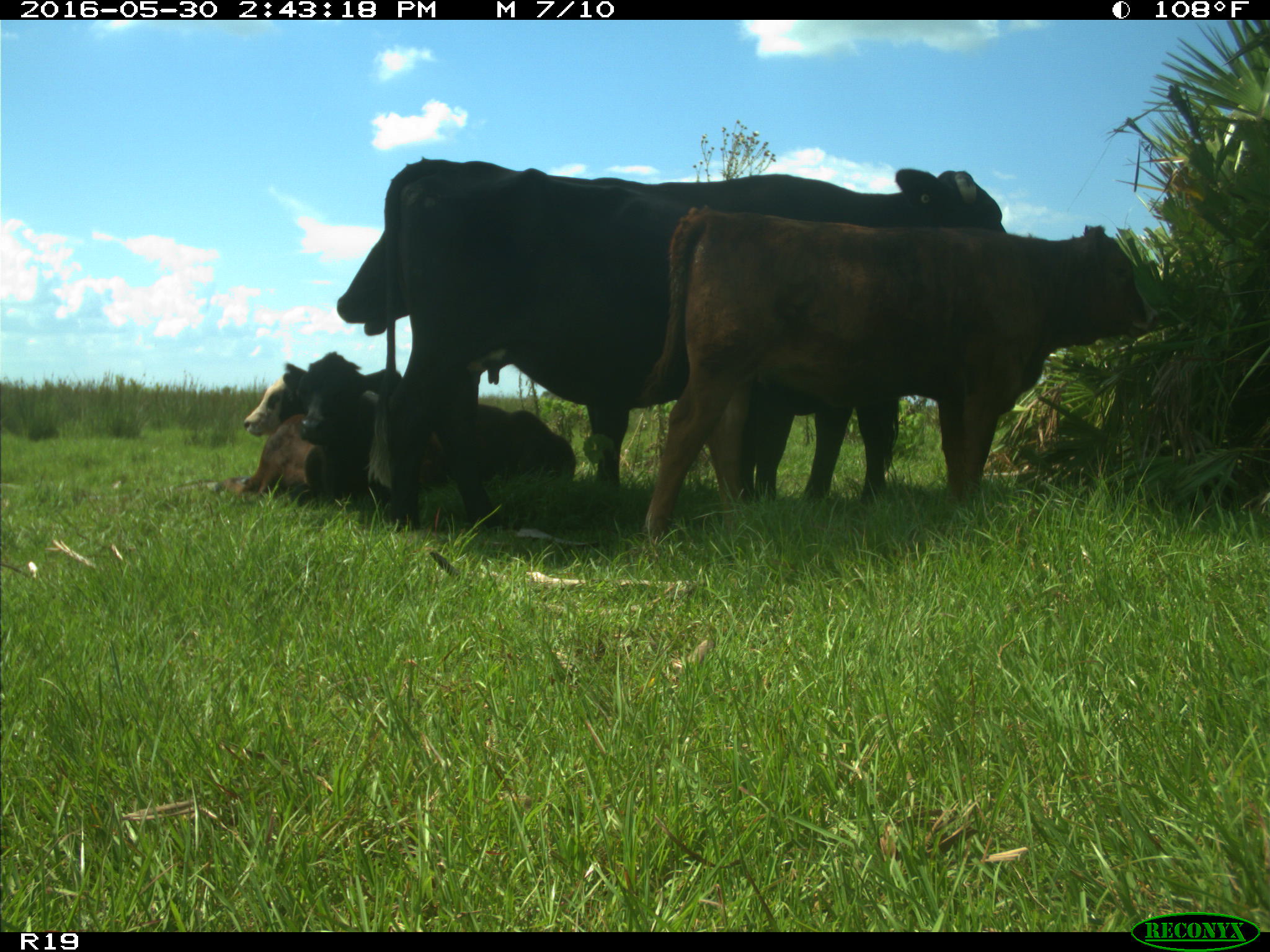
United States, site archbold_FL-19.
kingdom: Animalia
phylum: Chordata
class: Mammalia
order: Artiodactyla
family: Bovidae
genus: Bos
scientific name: Bos taurus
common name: domestic cow